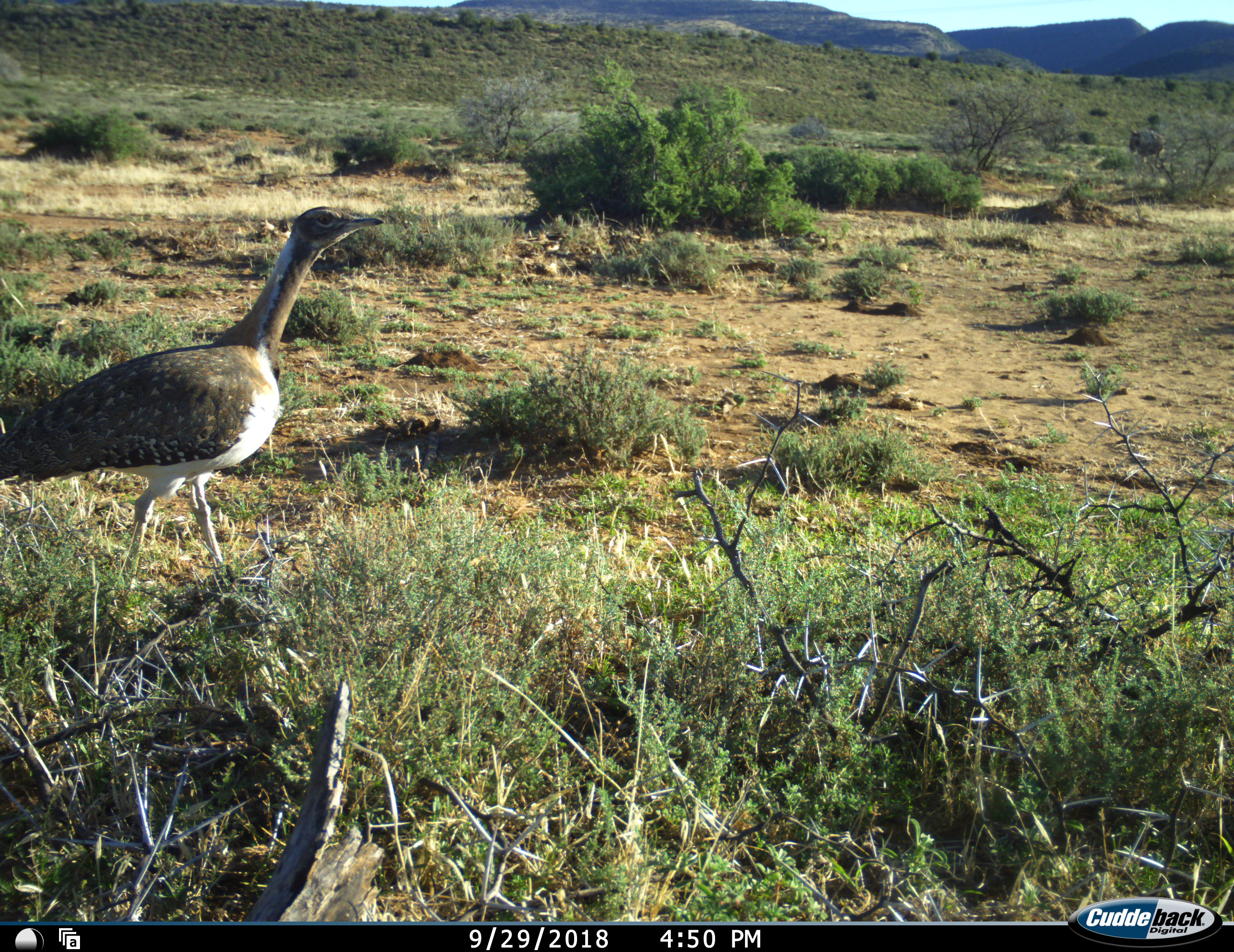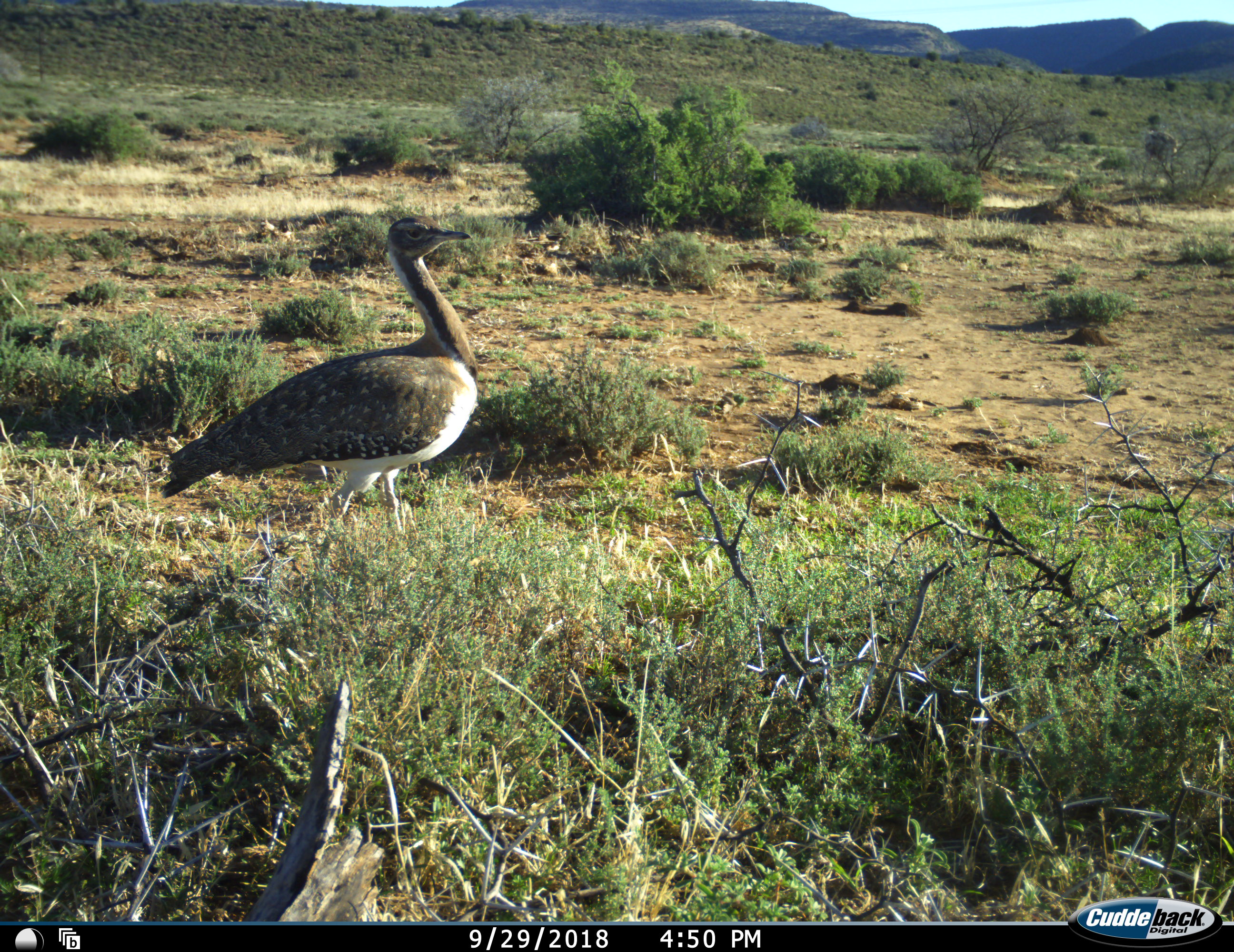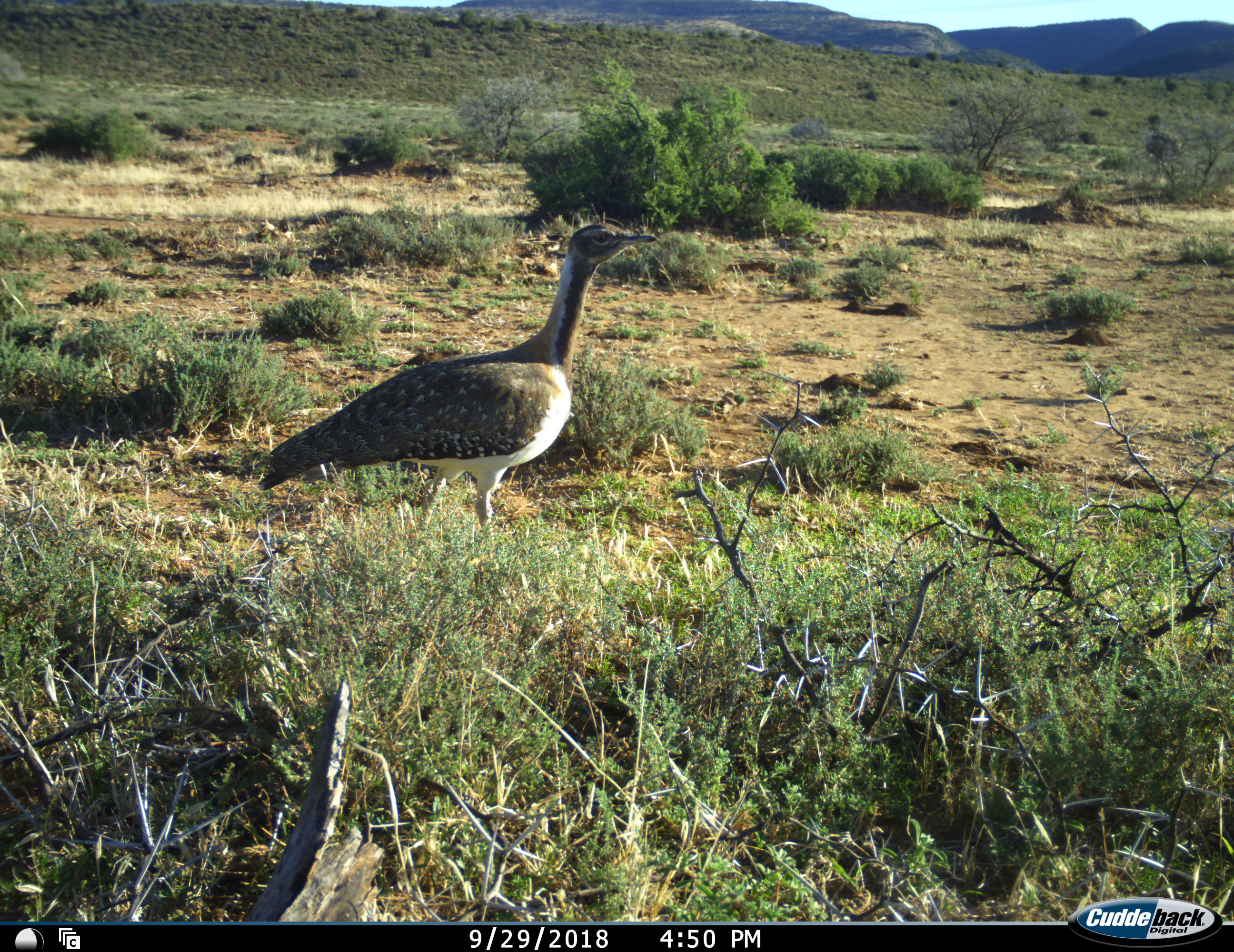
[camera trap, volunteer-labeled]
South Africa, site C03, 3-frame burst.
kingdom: Animalia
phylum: Chordata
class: Aves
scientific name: Aves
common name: bird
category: birdother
Birdother (bird) (Aves), count 1. Behavior (volunteer vote fractions): standing 0%, resting 0%, moving 100%, interacting 0%. Young present (vote fraction): 0%. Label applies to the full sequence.